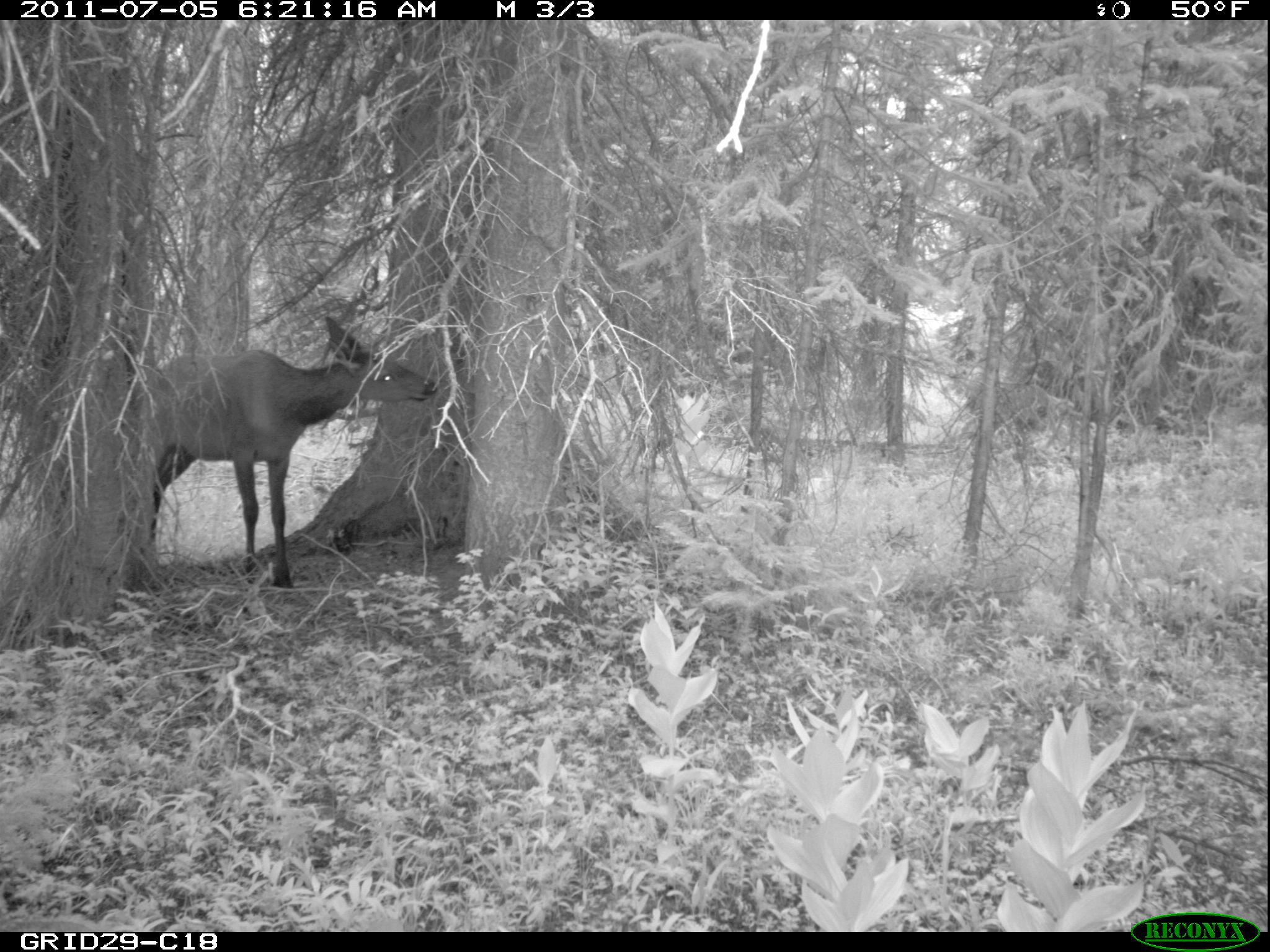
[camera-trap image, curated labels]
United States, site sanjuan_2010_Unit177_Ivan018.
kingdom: Animalia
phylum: Chordata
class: Mammalia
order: Artiodactyla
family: Cervidae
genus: Cervus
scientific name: Cervus elaphus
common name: red deer